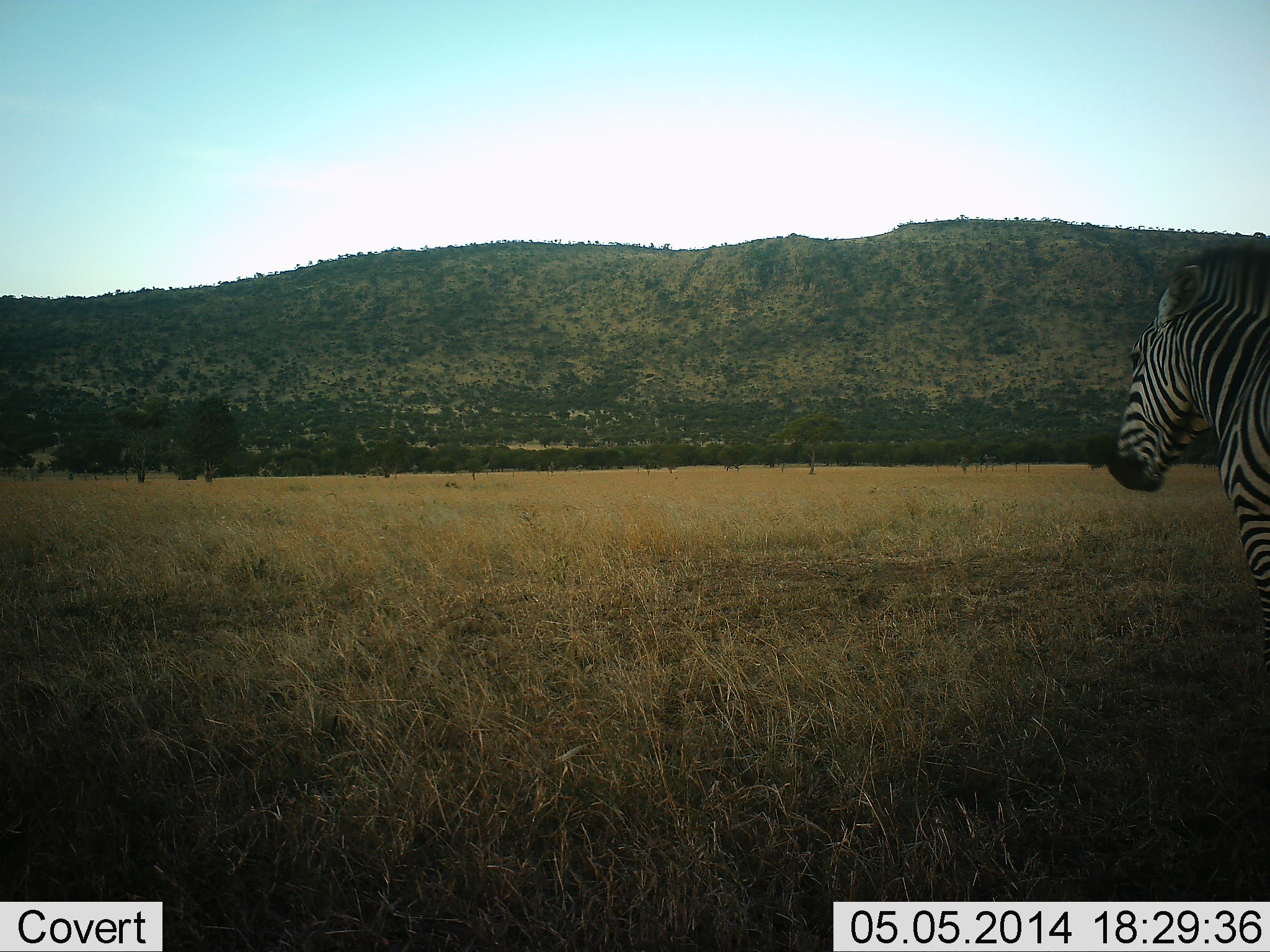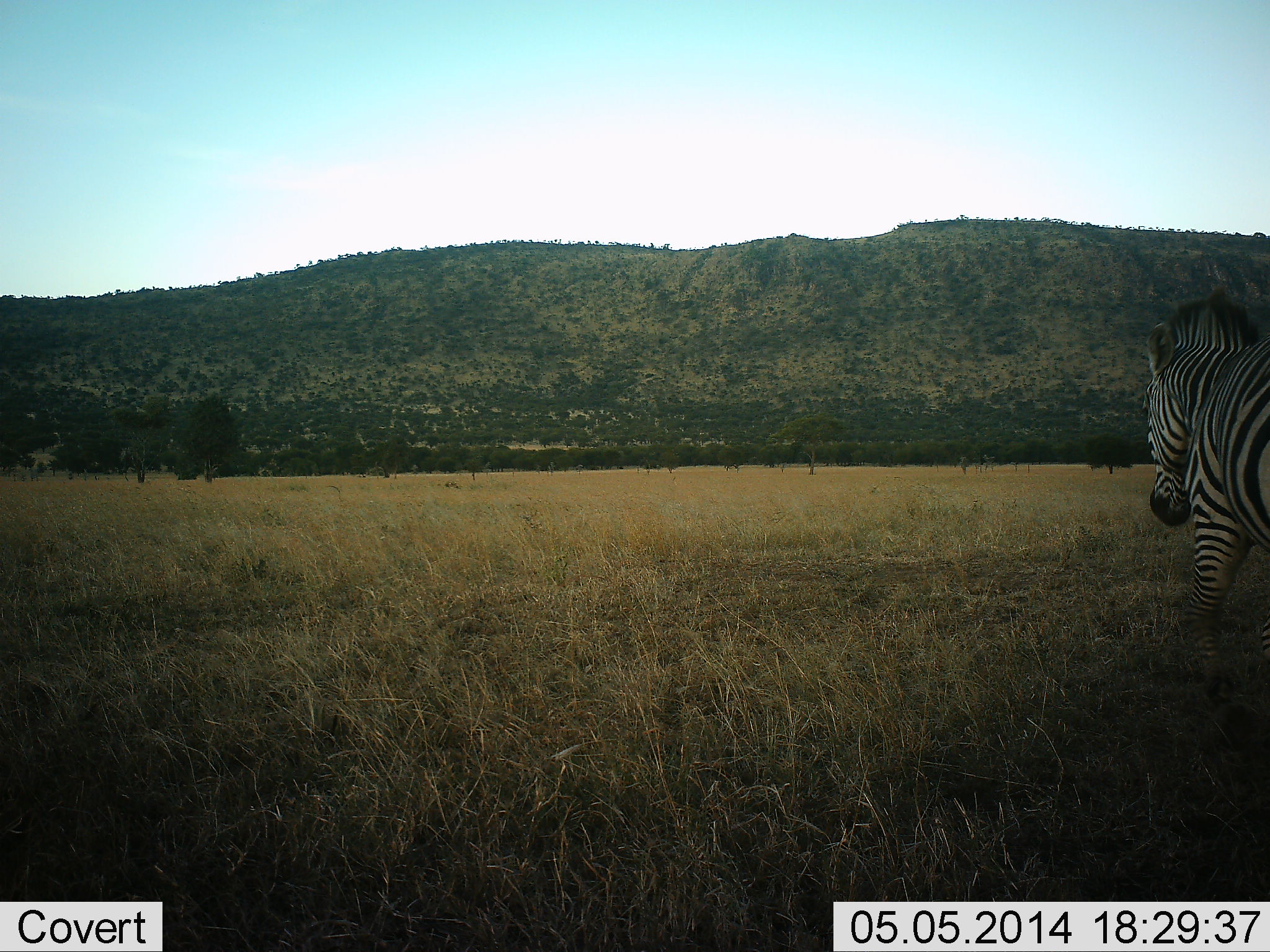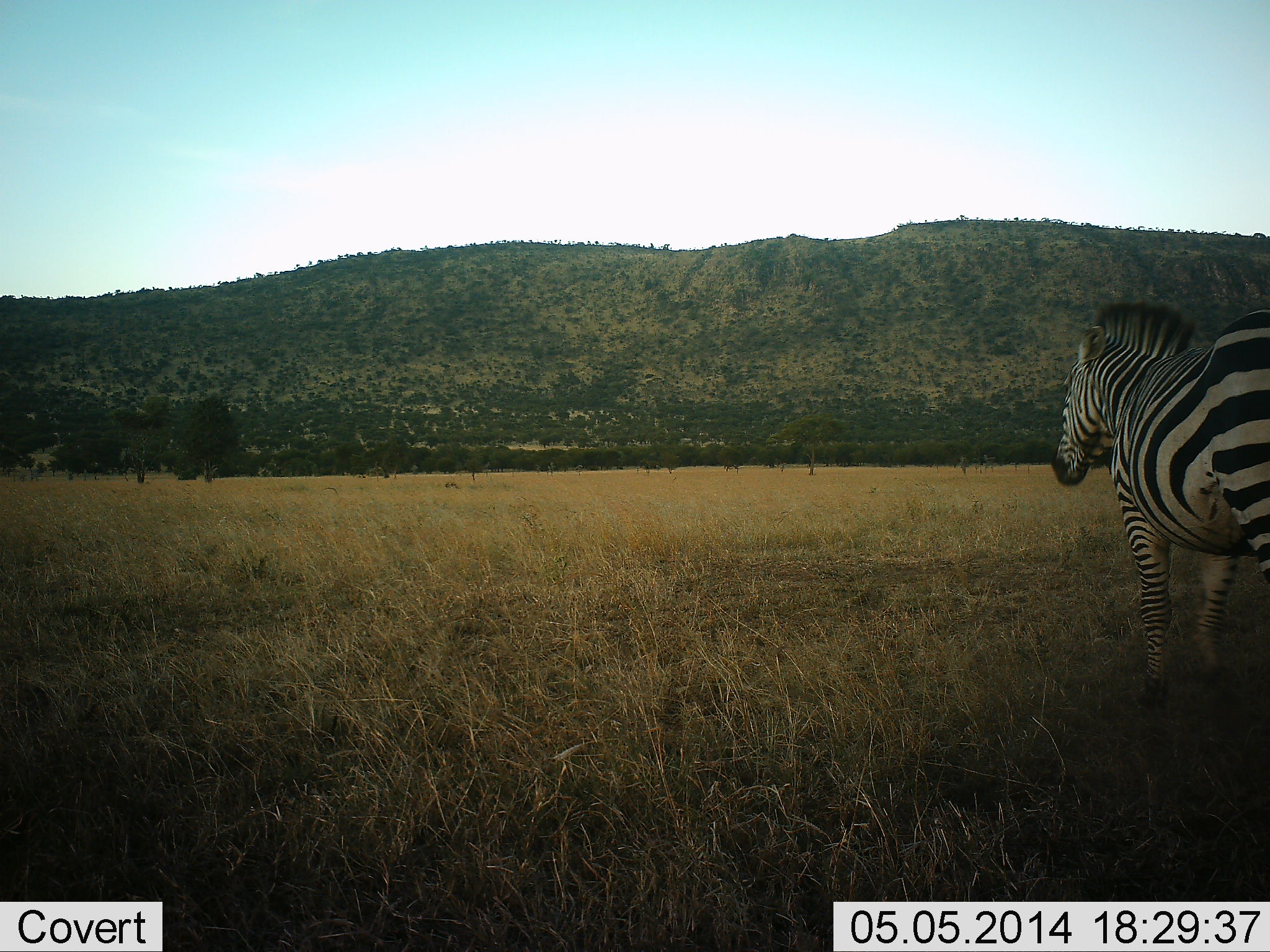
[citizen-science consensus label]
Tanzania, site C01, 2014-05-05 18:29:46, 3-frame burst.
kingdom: Animalia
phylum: Chordata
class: Mammalia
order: Perissodactyla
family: Equidae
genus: Equus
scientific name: Equus quagga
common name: plains zebra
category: zebra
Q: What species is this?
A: Zebra (plains zebra) (Equus quagga).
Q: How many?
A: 1.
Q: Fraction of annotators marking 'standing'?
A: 18%.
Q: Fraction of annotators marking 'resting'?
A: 0%.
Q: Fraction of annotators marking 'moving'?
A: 91%.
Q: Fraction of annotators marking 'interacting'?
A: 0%.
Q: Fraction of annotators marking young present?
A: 0%.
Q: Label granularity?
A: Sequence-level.